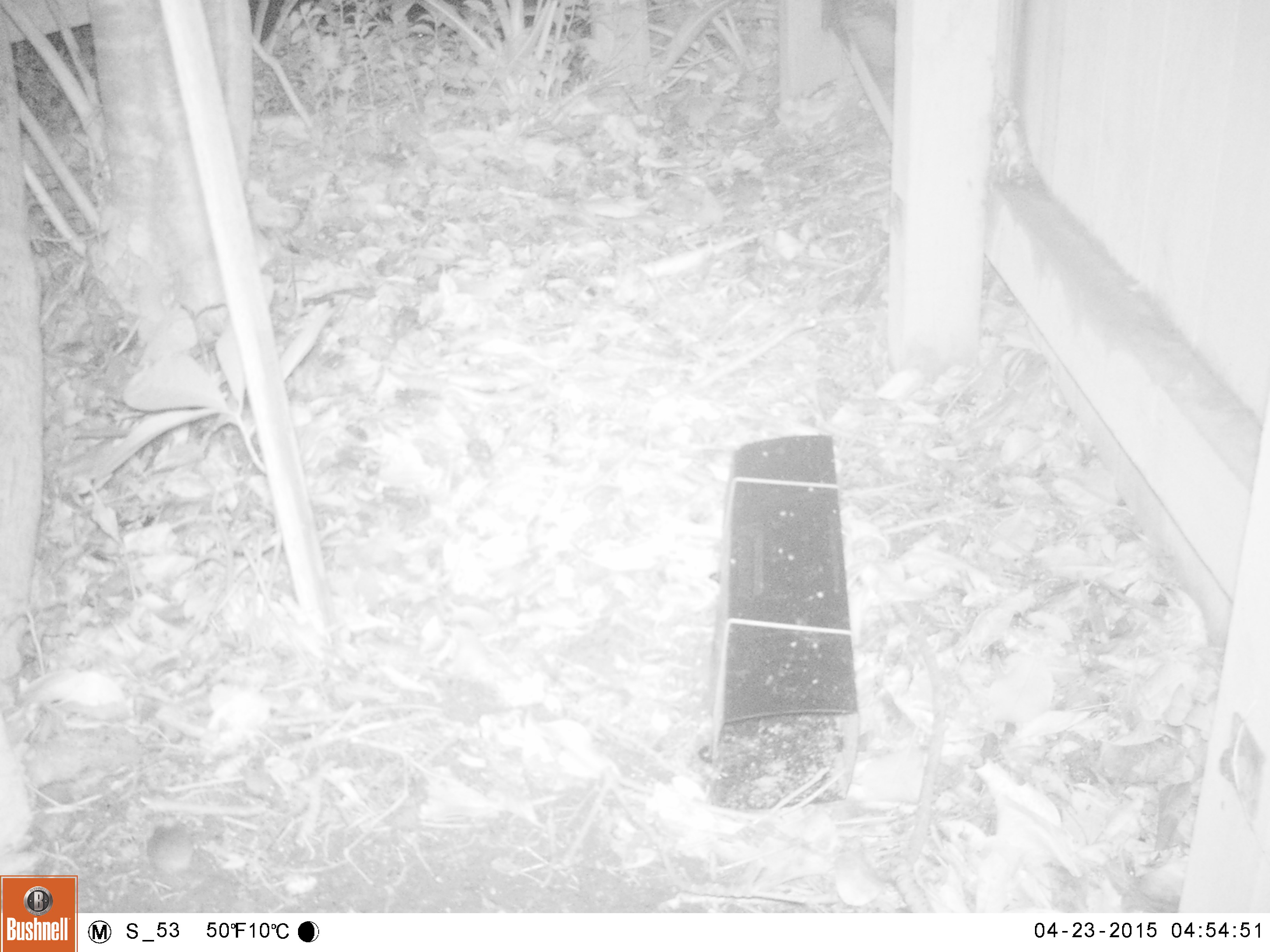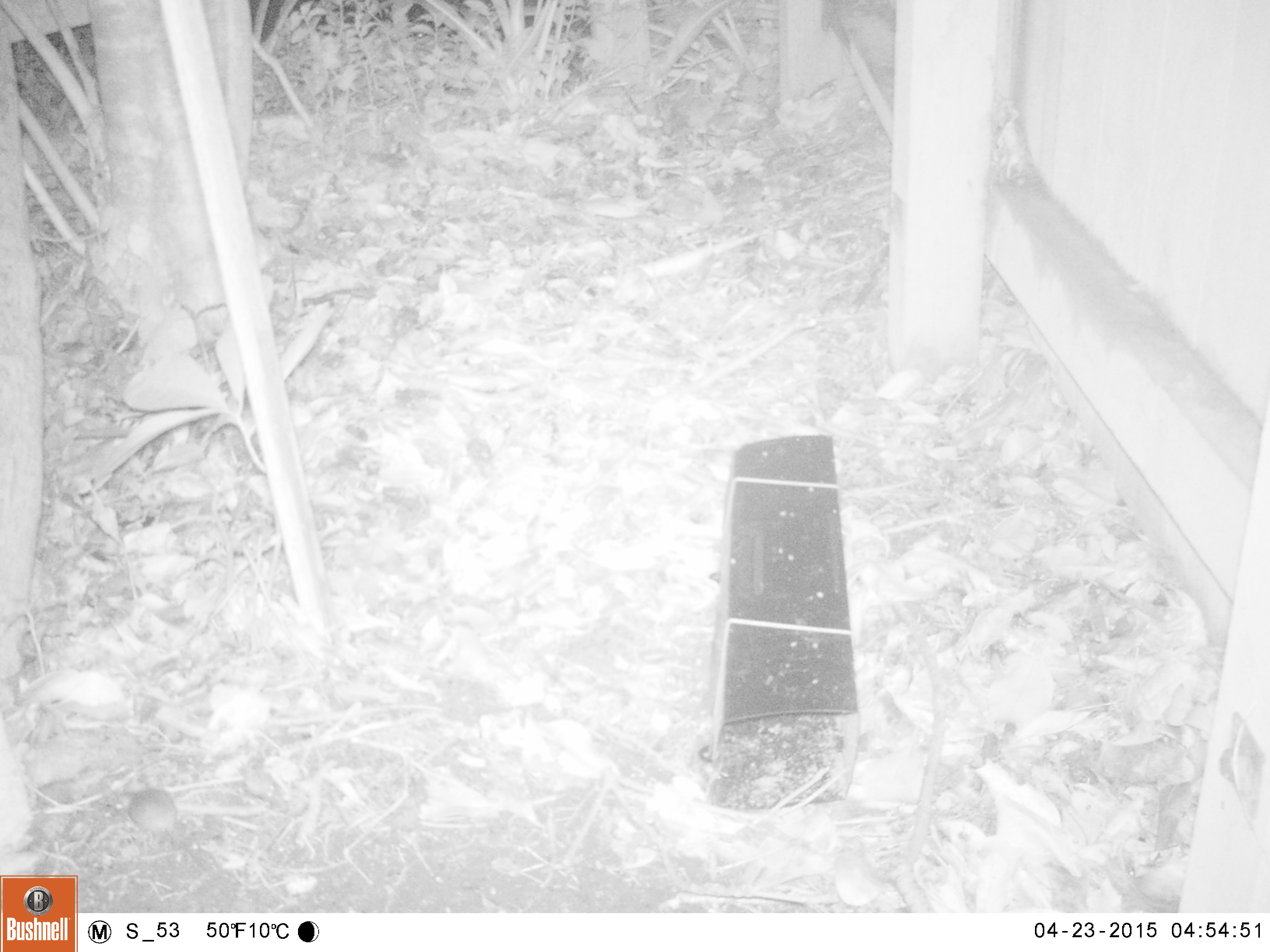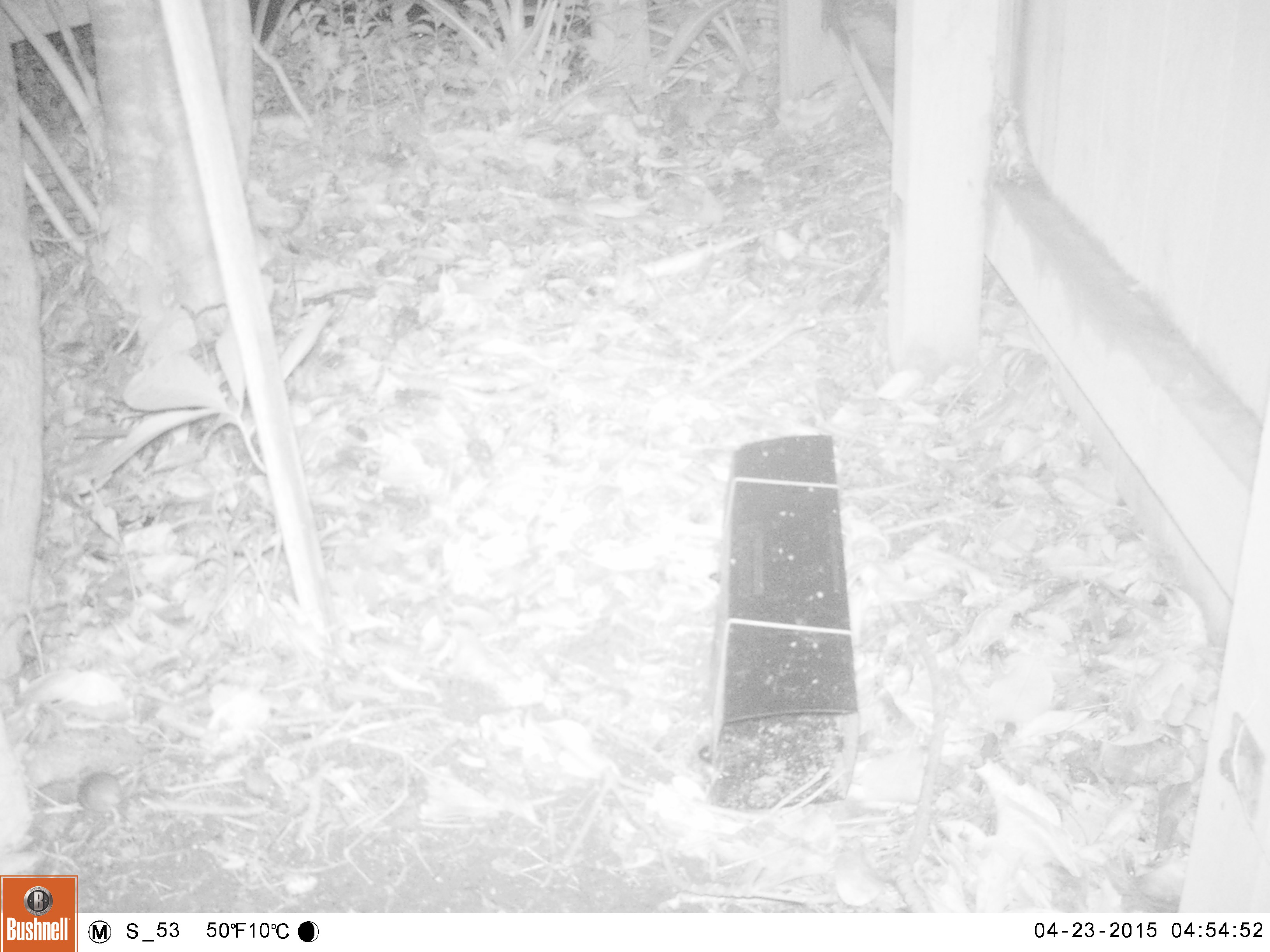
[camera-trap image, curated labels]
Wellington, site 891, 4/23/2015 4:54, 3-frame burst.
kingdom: Animalia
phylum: Chordata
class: Mammalia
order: Rodentia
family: Muridae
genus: Mus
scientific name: Mus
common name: mouse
Mouse (Mus).